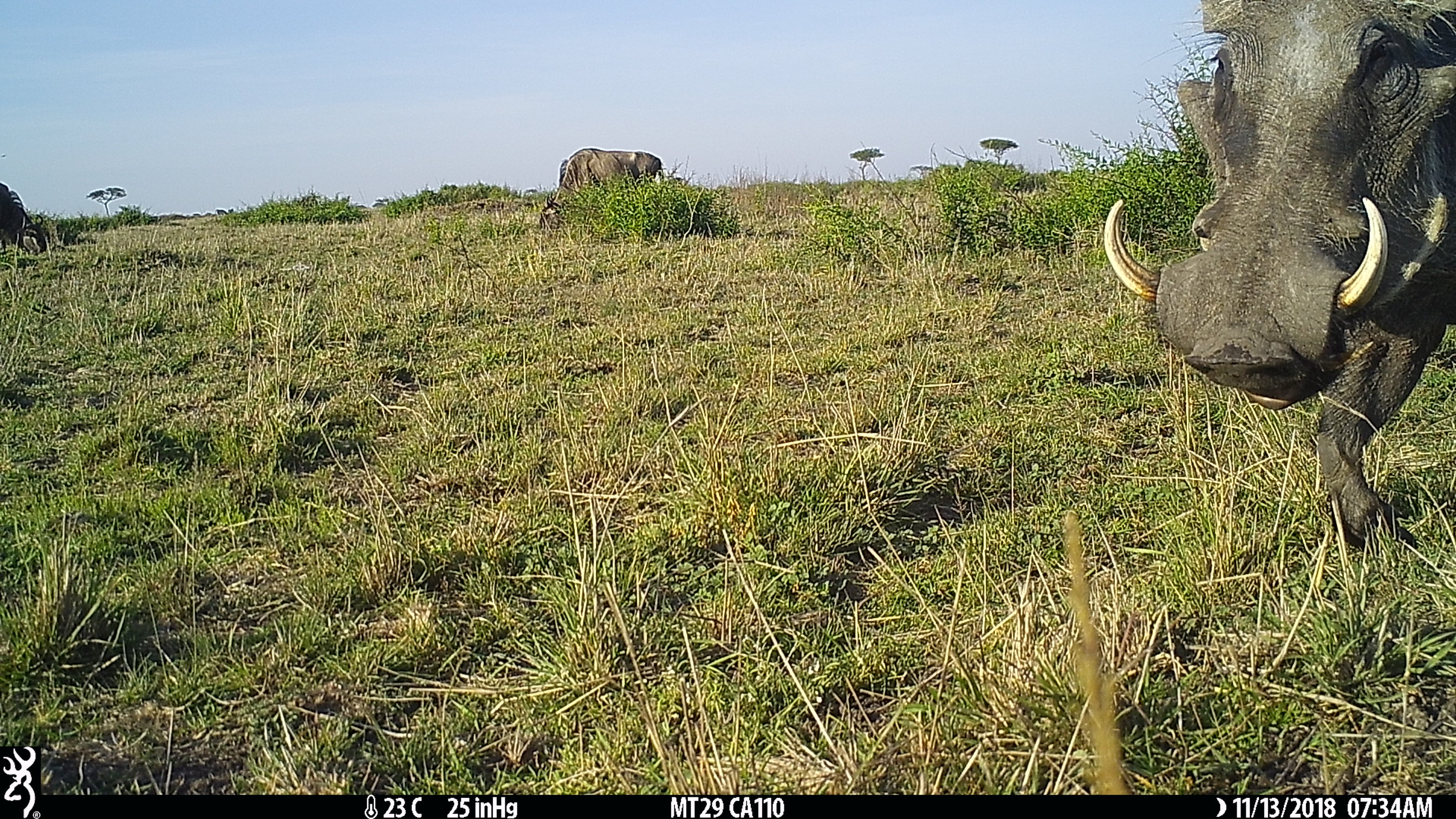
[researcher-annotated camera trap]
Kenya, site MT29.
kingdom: Animalia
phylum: Chordata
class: Mammalia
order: Artiodactyla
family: Bovidae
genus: Connochaetes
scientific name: Connochaetes taurinus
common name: blue wildebeest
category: wildebeest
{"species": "wildebeest (blue wildebeest) (Connochaetes taurinus)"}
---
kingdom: Animalia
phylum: Chordata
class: Mammalia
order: Artiodactyla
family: Suidae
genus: Phacochoerus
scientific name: Phacochoerus africanus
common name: common warthog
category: warthog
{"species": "warthog (common warthog) (Phacochoerus africanus)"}